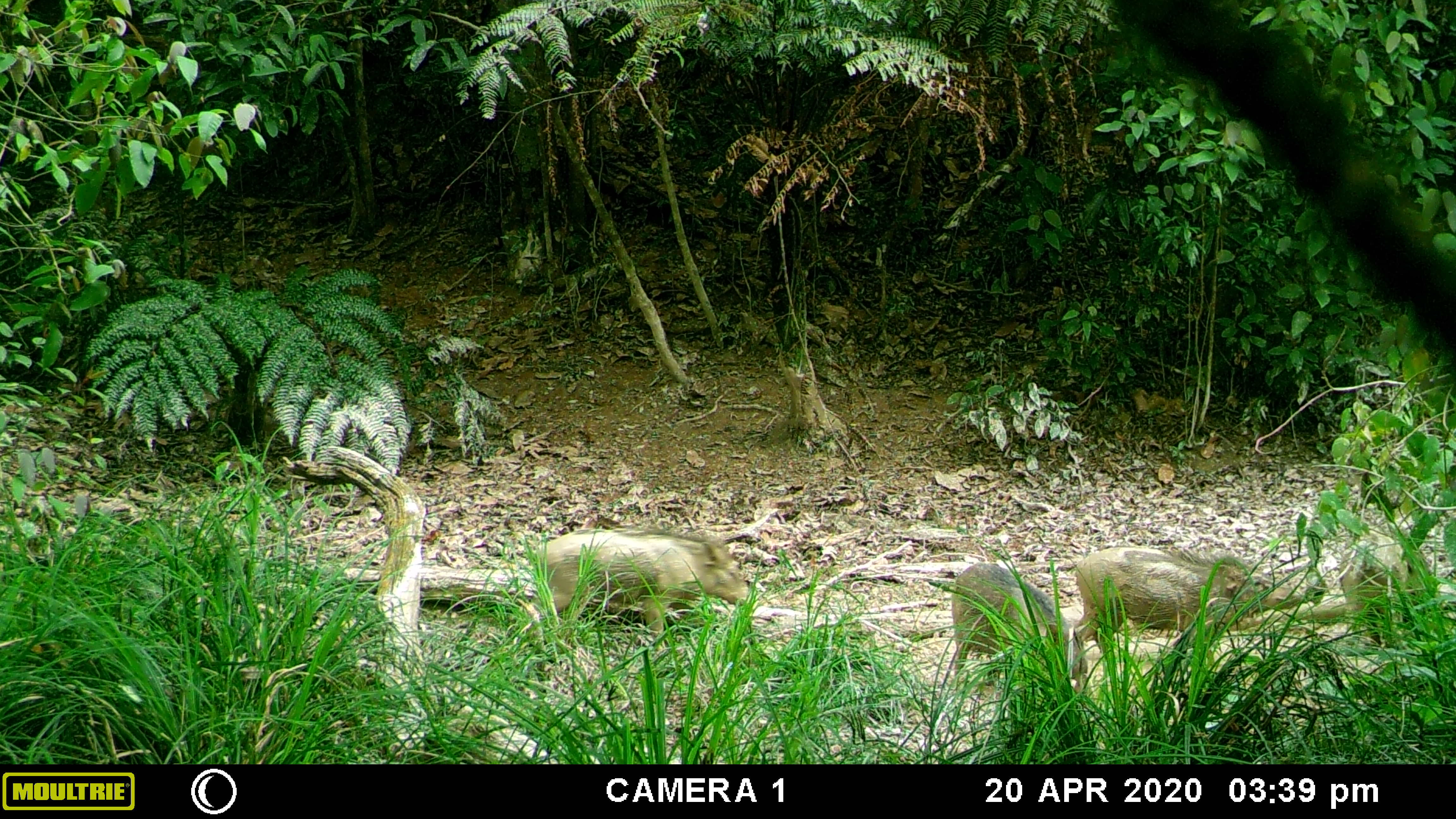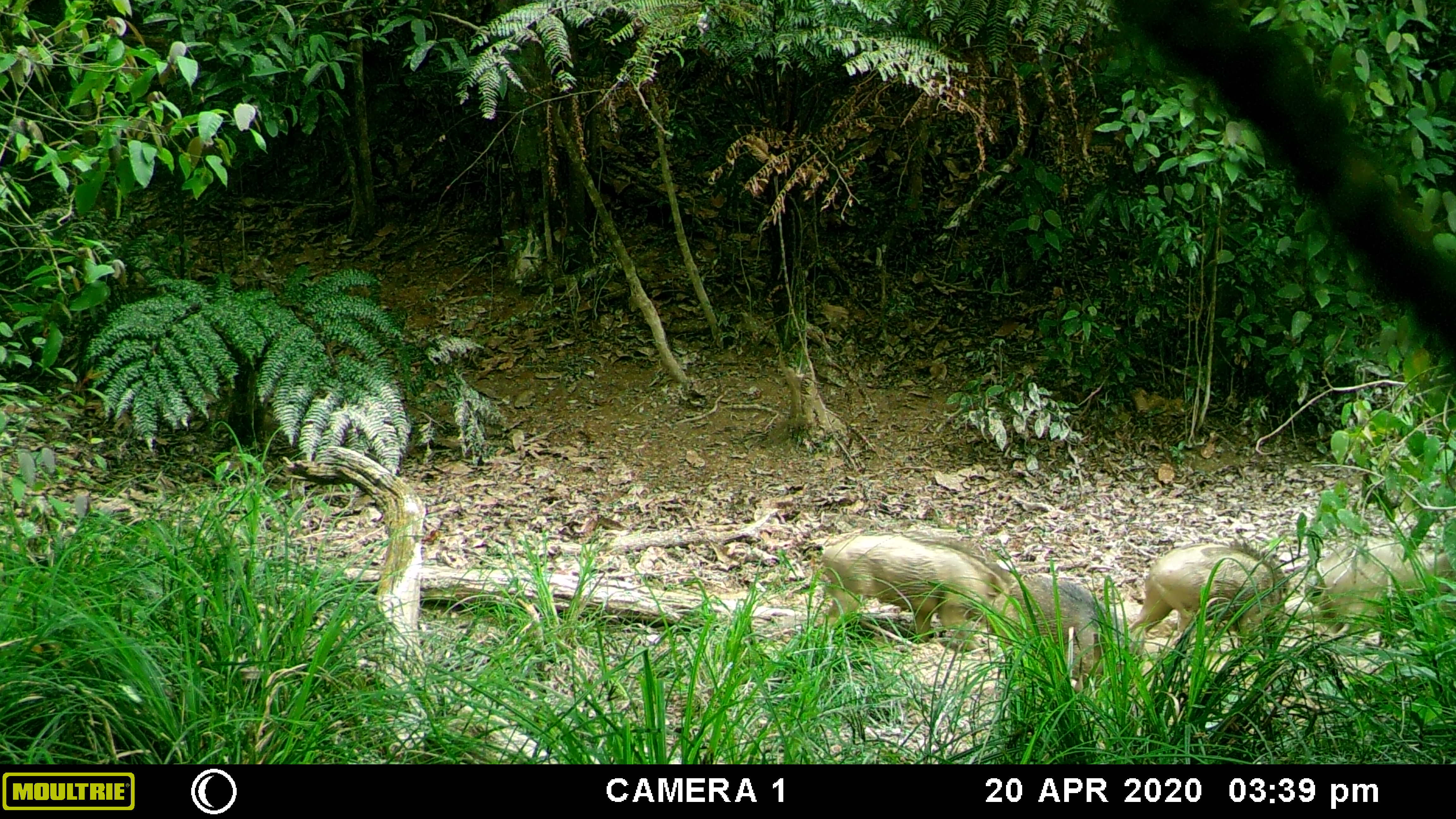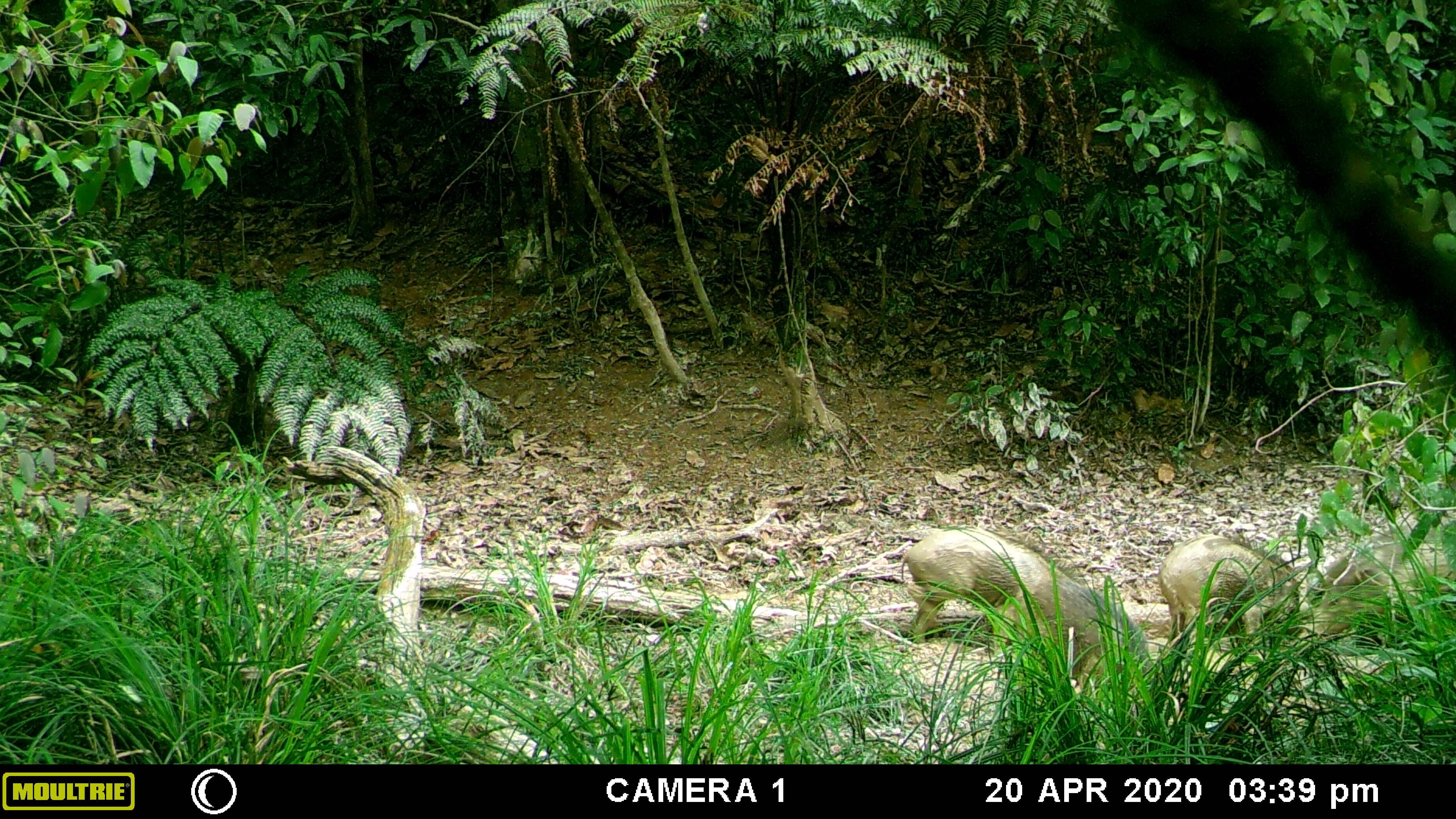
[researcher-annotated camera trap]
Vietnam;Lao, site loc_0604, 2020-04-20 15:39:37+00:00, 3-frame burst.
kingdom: Animalia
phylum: Chordata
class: Mammalia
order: Artiodactyla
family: Suidae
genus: Sus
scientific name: Sus scrofa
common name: eurasian wild pig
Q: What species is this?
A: Eurasian wild pig (Sus scrofa).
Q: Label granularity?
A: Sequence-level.